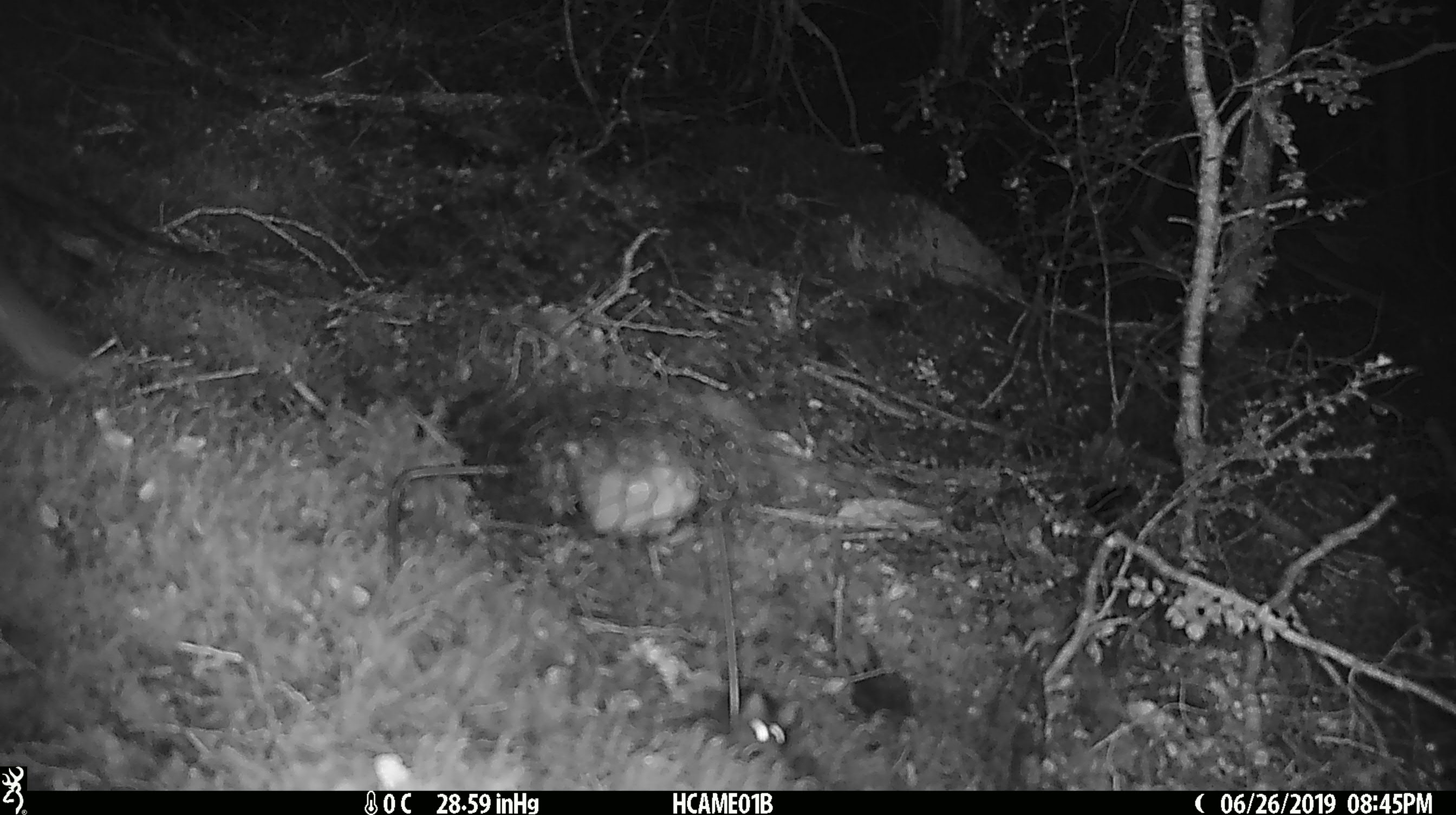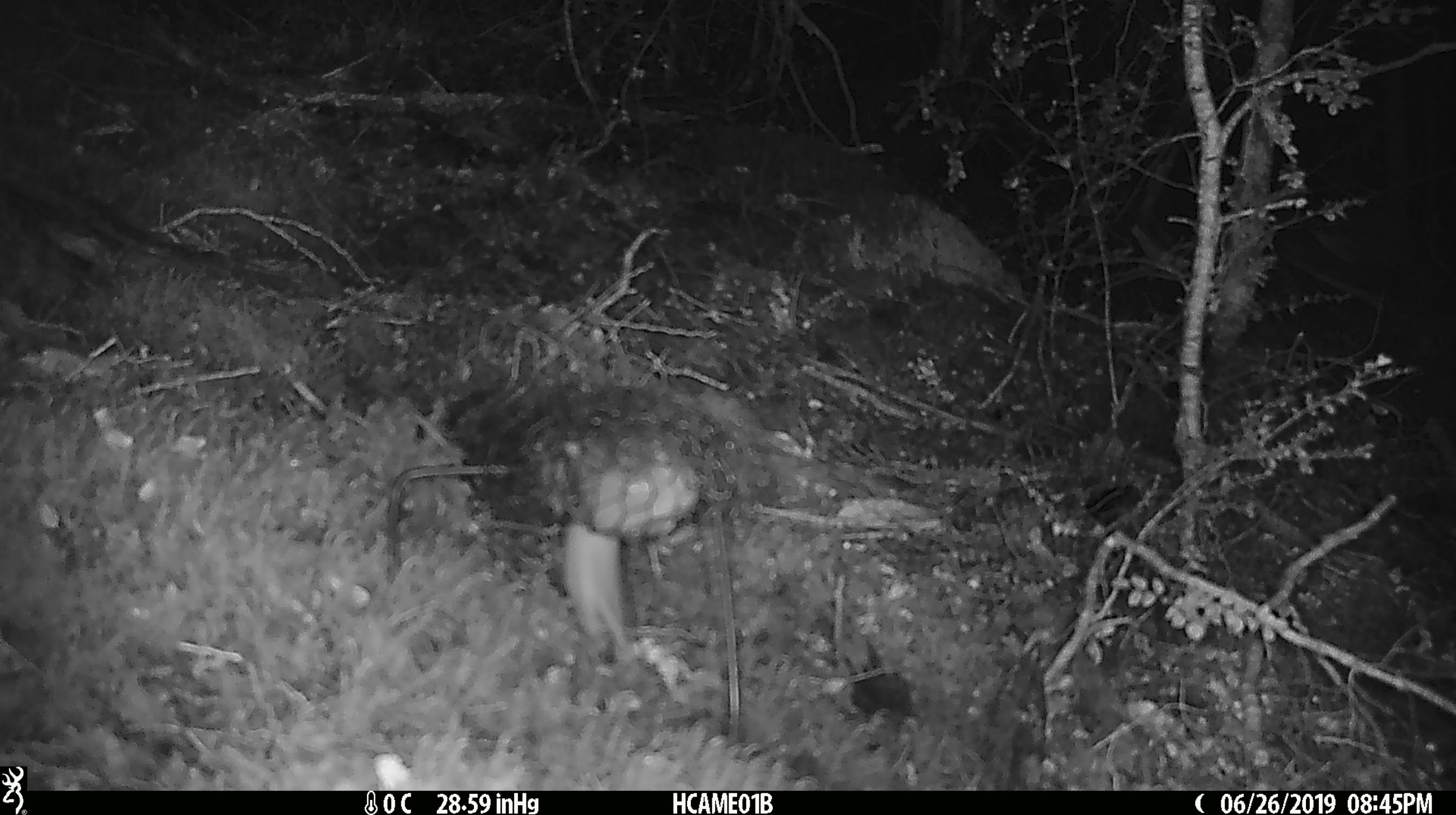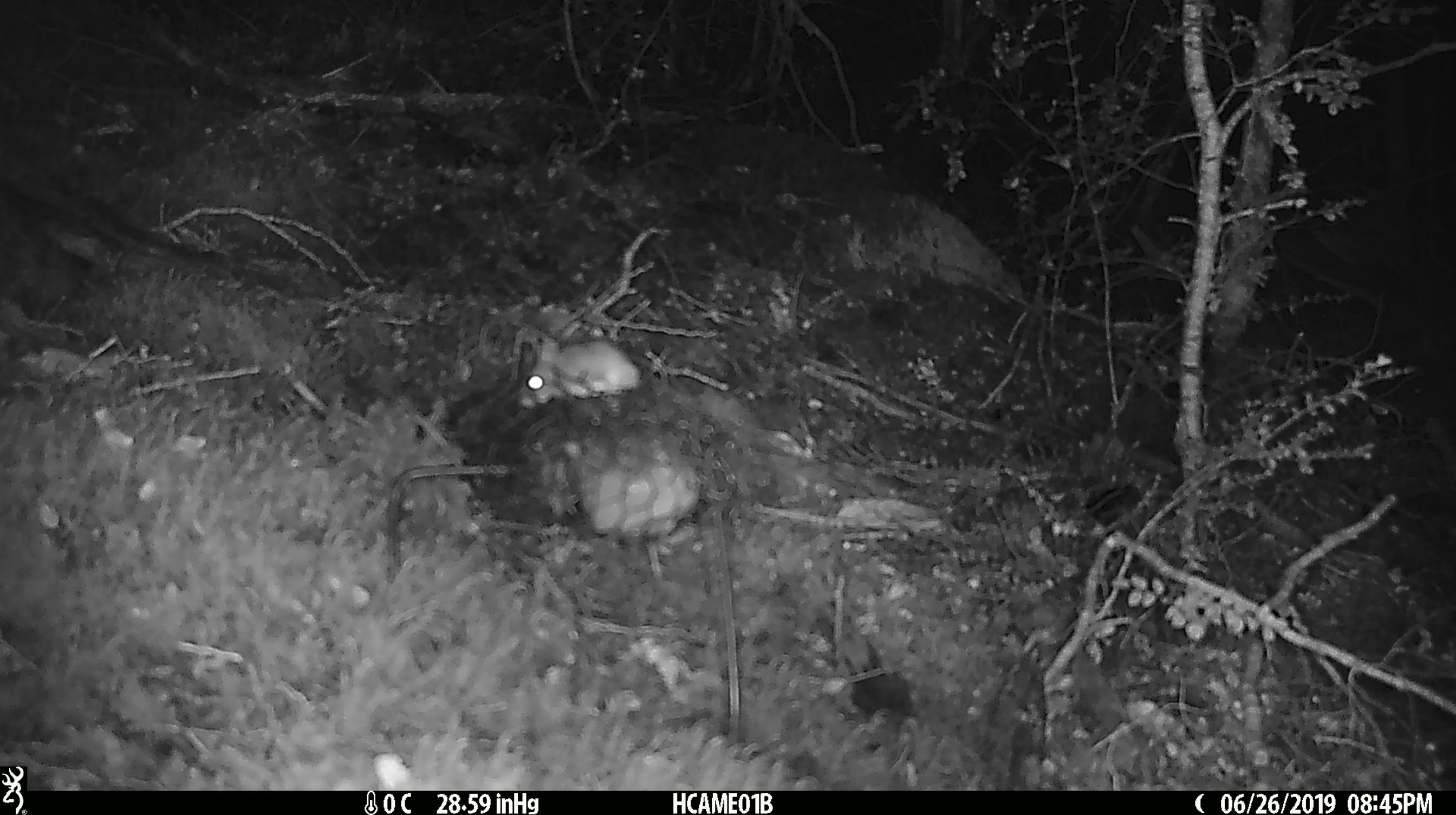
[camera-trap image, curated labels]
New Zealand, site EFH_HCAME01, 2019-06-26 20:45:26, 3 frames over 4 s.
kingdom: Animalia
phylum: Chordata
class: Mammalia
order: Rodentia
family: Muridae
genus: Mus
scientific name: Mus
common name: mouse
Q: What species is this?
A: Mouse (Mus).